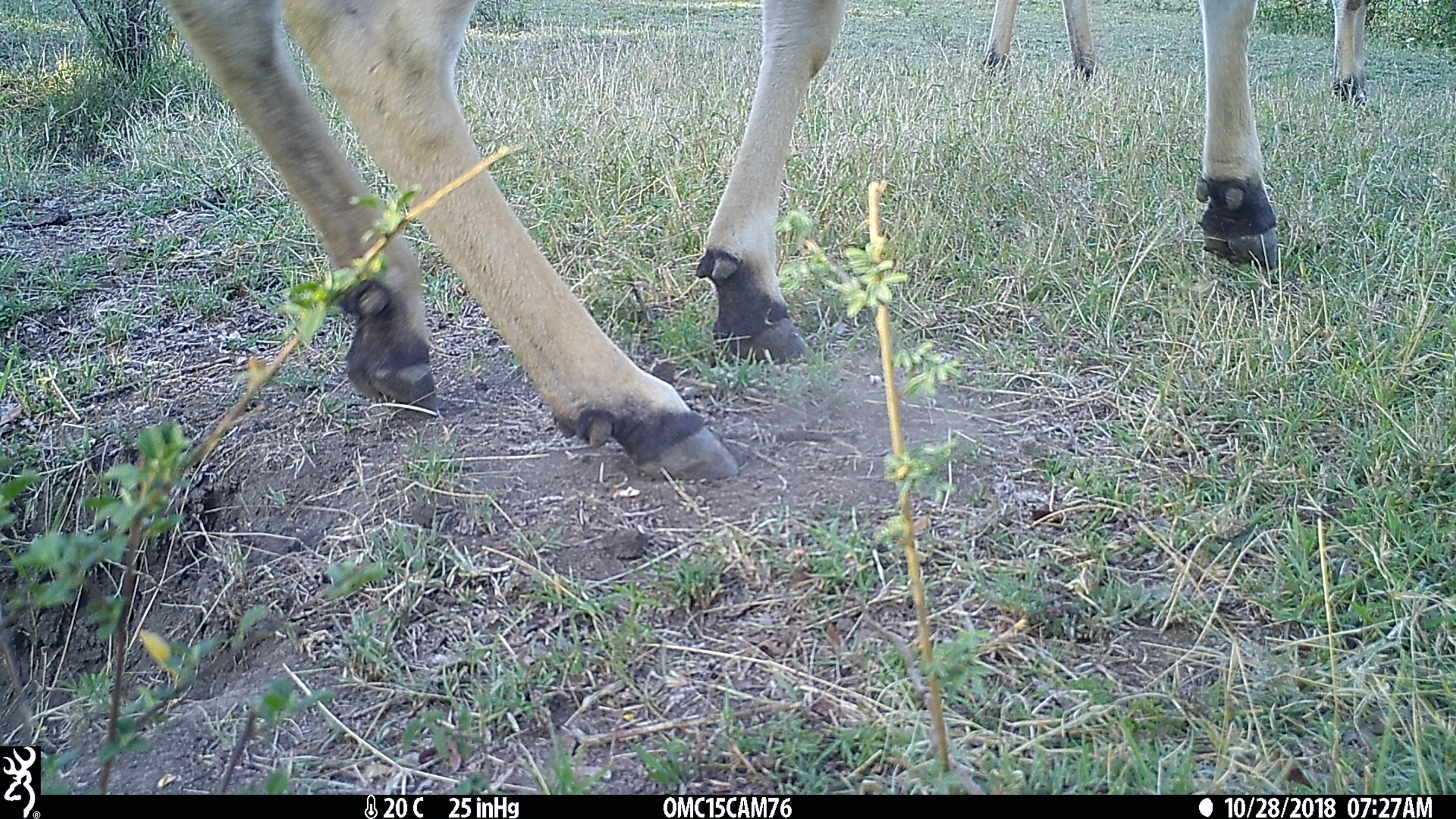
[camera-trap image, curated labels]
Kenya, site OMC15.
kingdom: Animalia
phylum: Chordata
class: Mammalia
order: Artiodactyla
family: Bovidae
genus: Tragelaphus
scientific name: Tragelaphus oryx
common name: eland